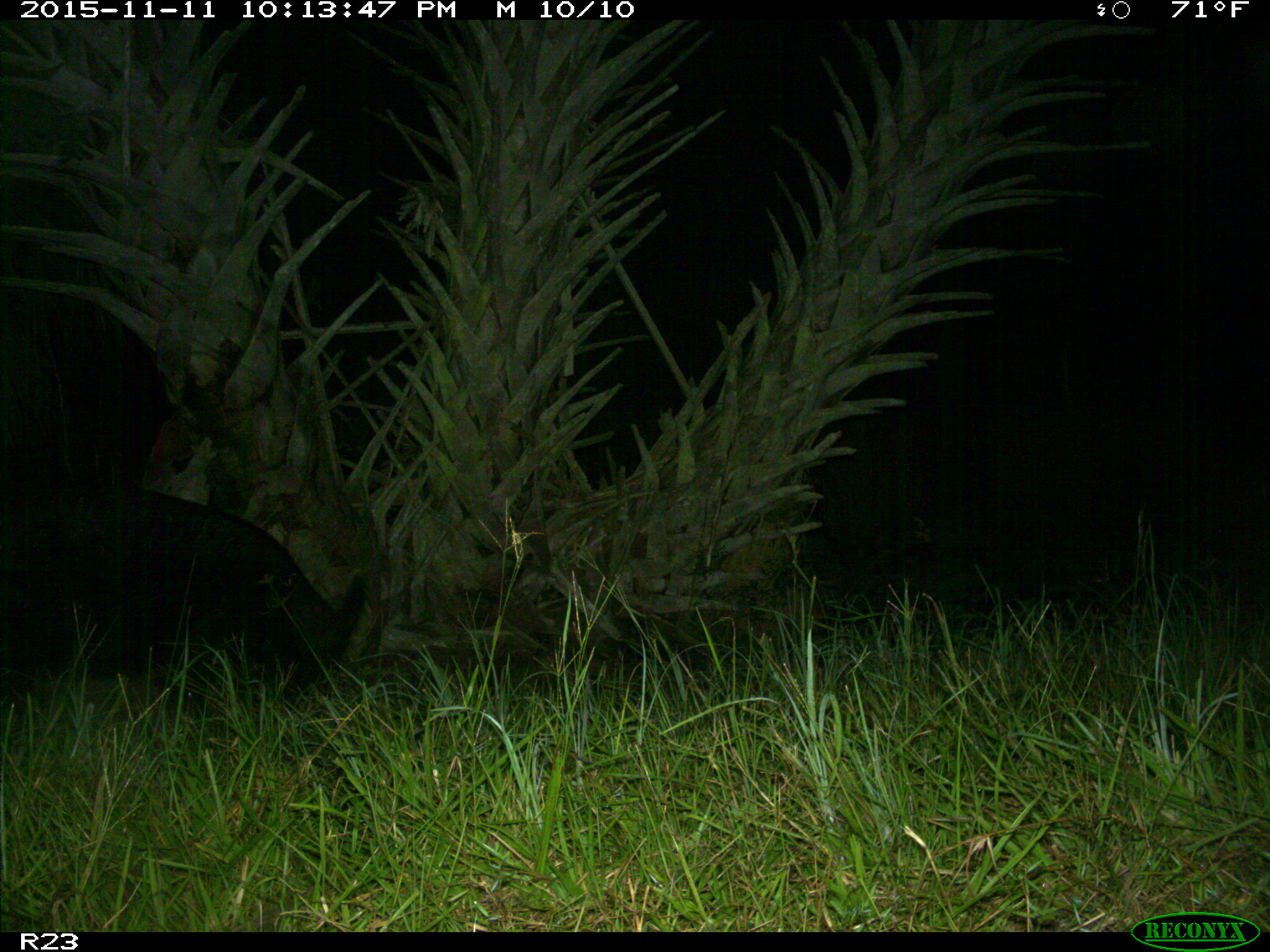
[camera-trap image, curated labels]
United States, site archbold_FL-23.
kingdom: Animalia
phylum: Chordata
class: Mammalia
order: Artiodactyla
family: Suidae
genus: Sus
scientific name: Sus scrofa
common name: wild boar